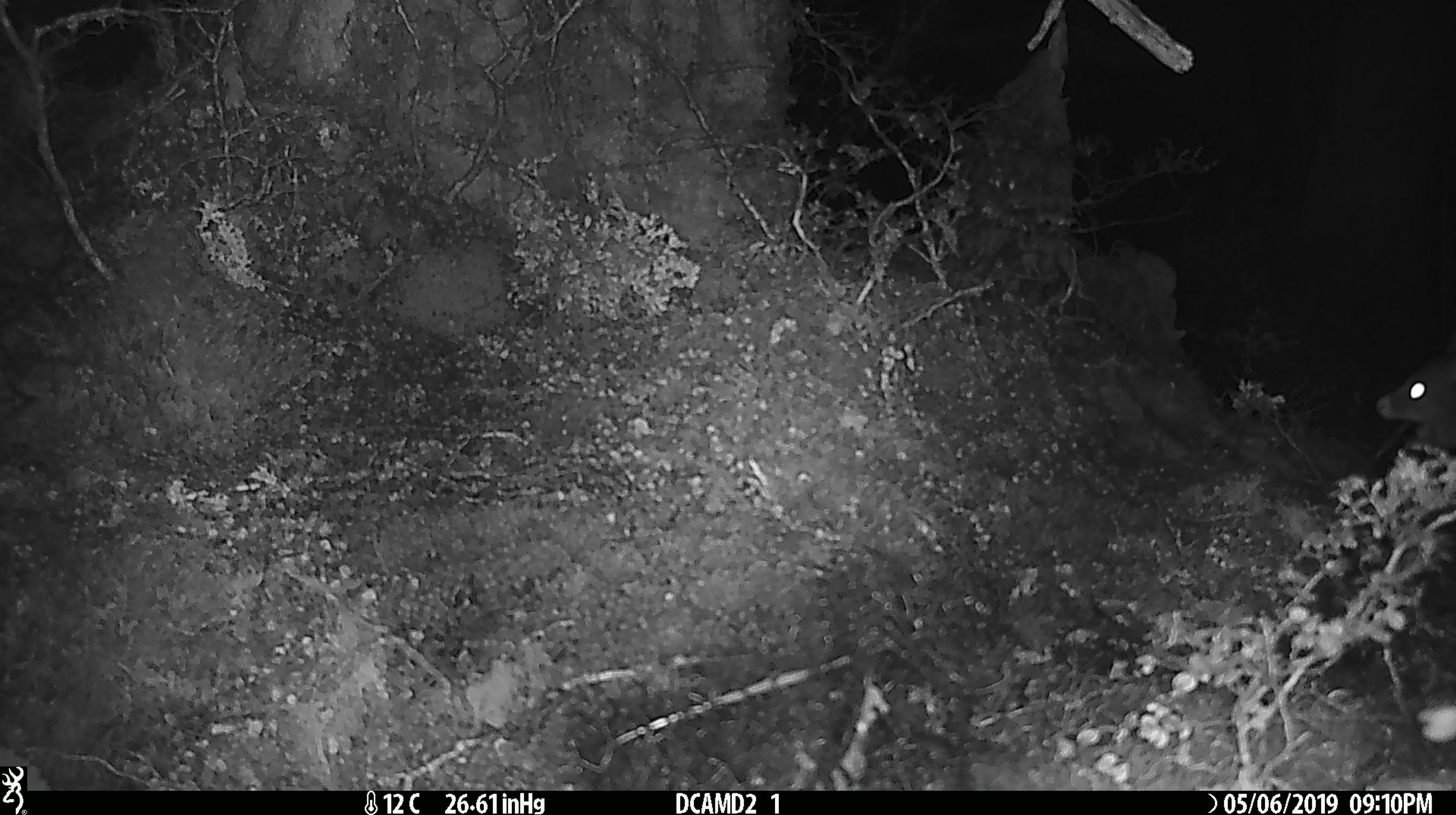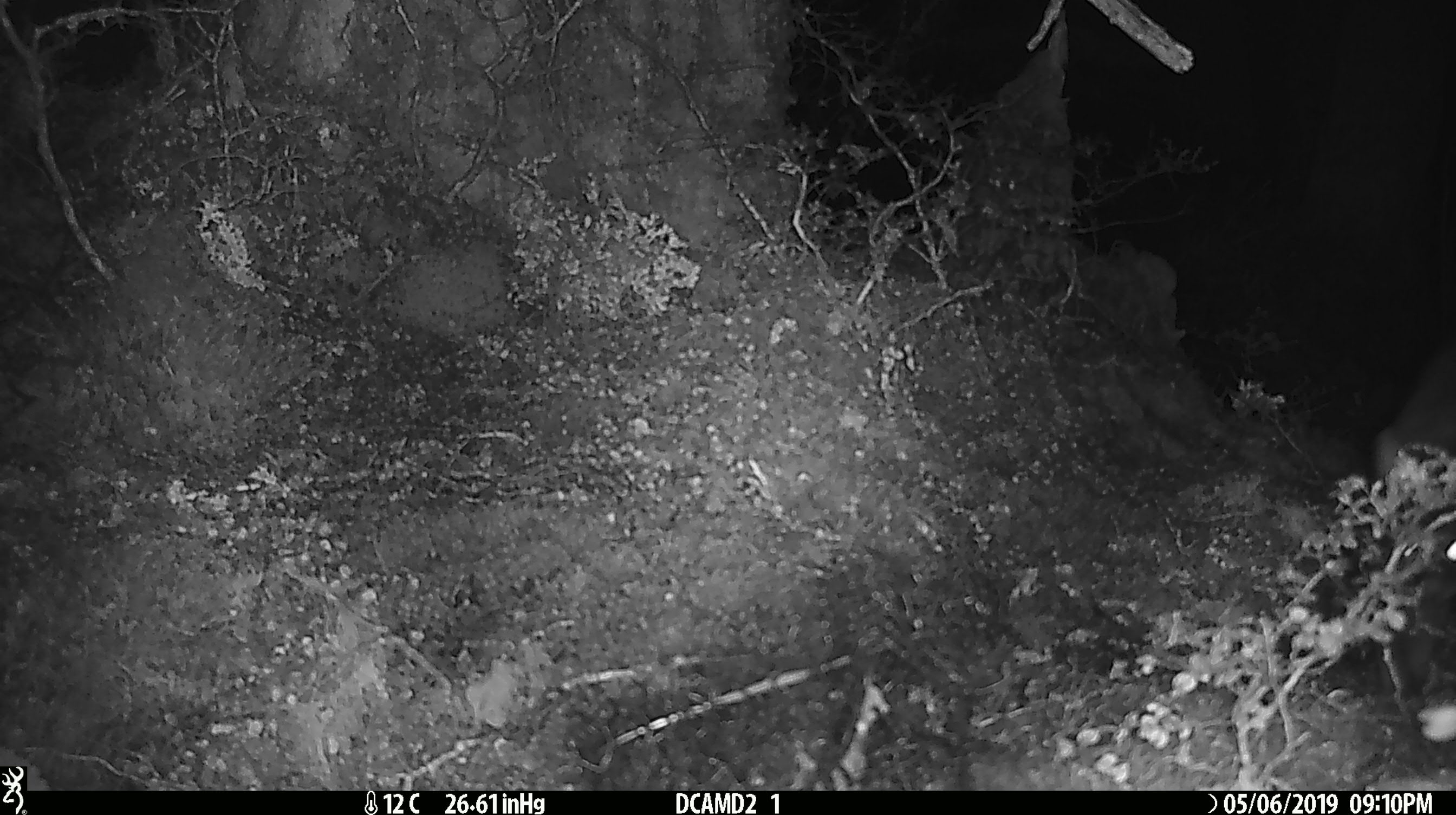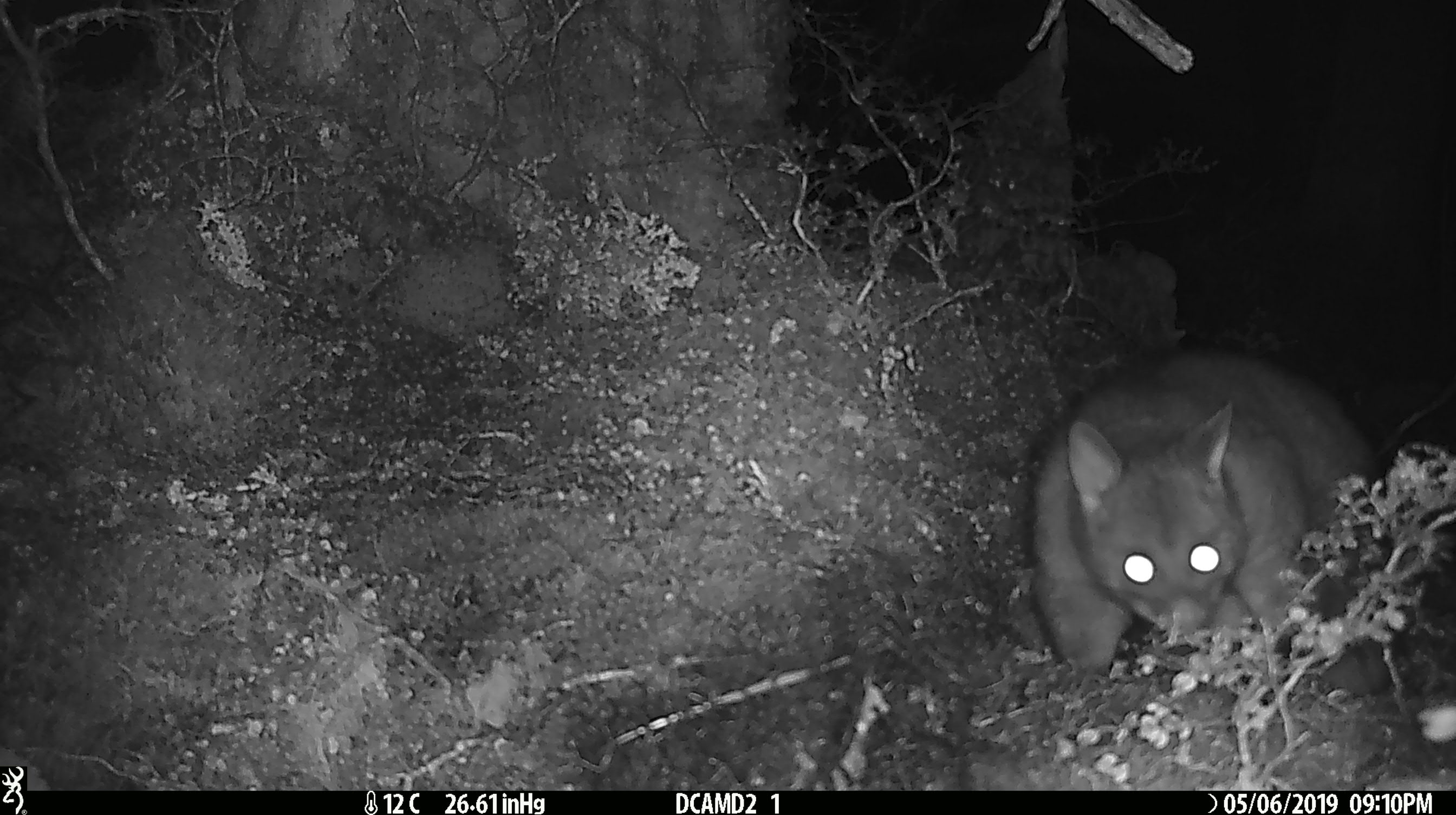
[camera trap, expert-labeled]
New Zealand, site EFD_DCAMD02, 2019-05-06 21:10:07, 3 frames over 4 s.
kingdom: Animalia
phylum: Chordata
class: Mammalia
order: Diprotodontia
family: Phalangeridae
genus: Trichosurus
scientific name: Trichosurus vulpecula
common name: common brushtail possum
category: possum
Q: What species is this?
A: Possum (common brushtail possum) (Trichosurus vulpecula).